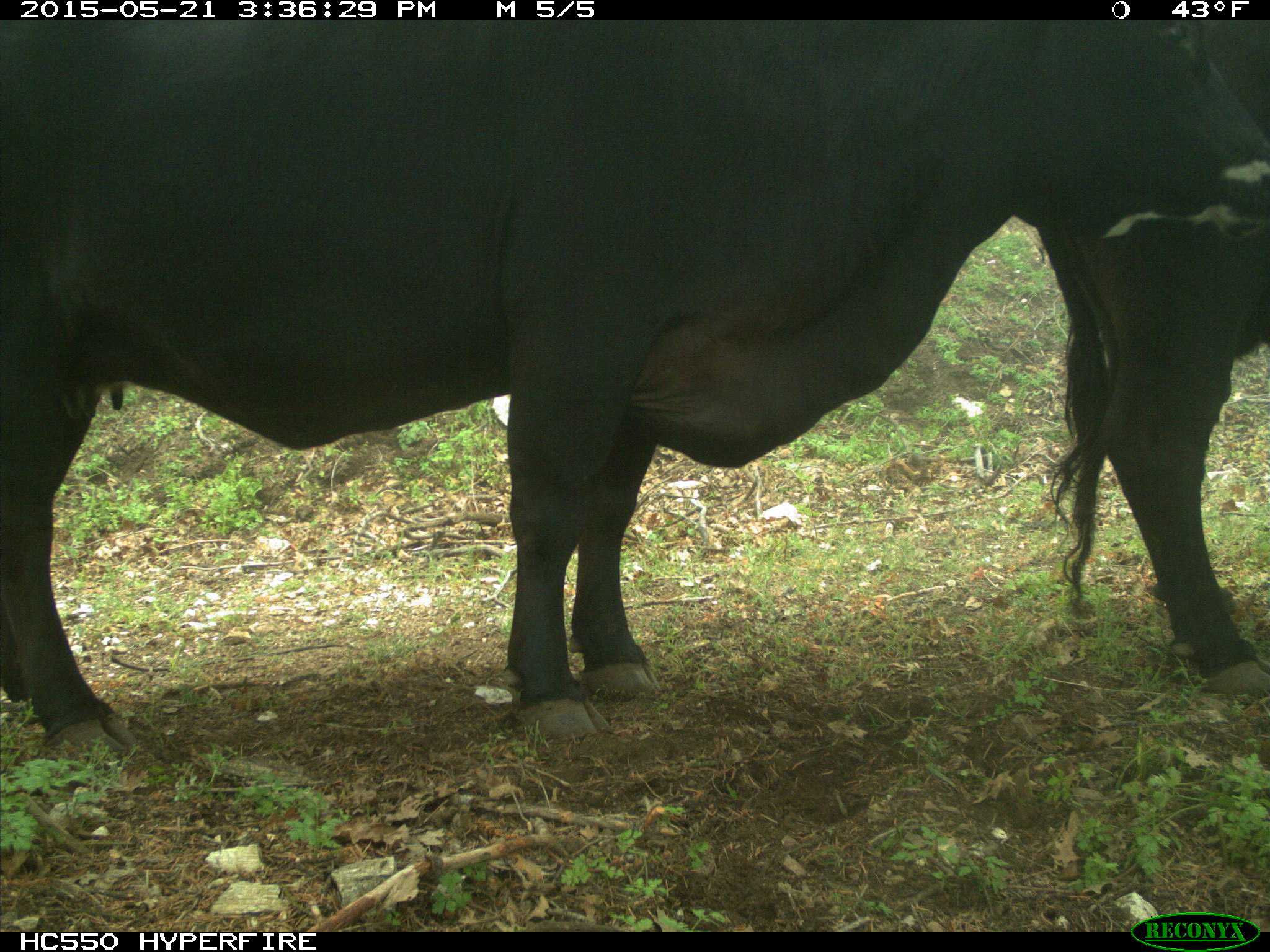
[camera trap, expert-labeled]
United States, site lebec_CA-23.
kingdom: Animalia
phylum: Chordata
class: Mammalia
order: Artiodactyla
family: Bovidae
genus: Bos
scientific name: Bos taurus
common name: domestic cow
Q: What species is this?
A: Bos taurus (domestic cow).